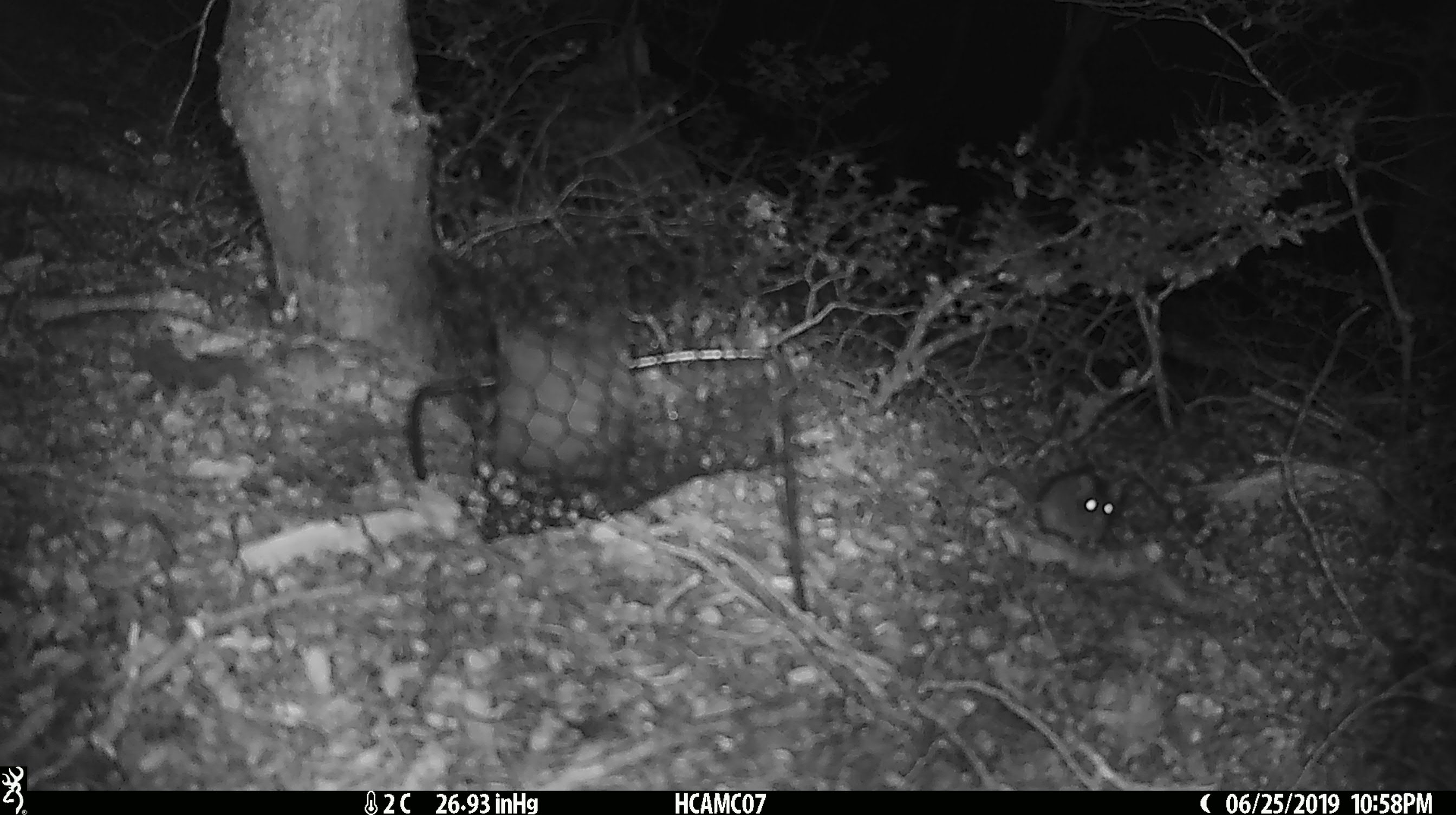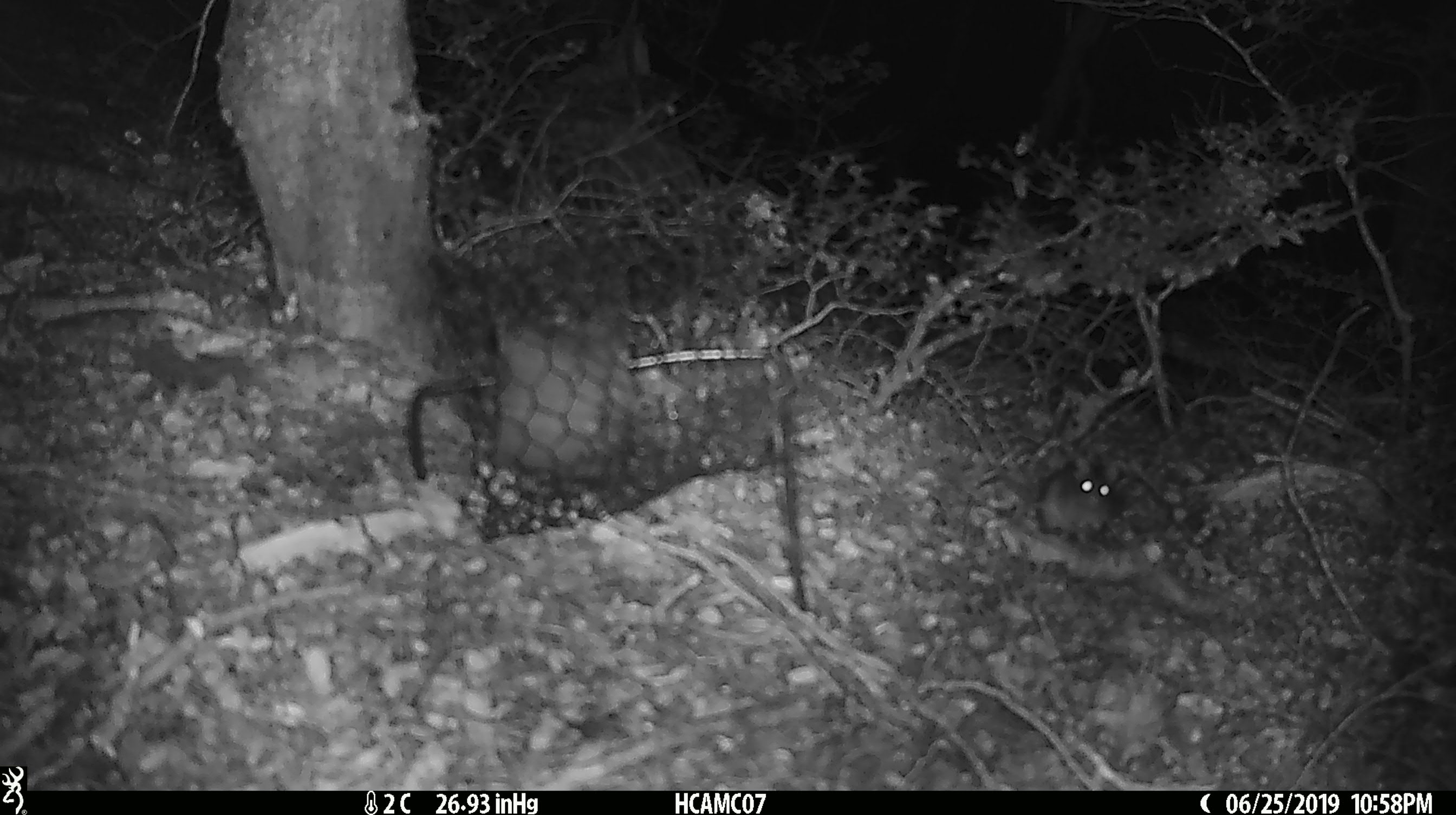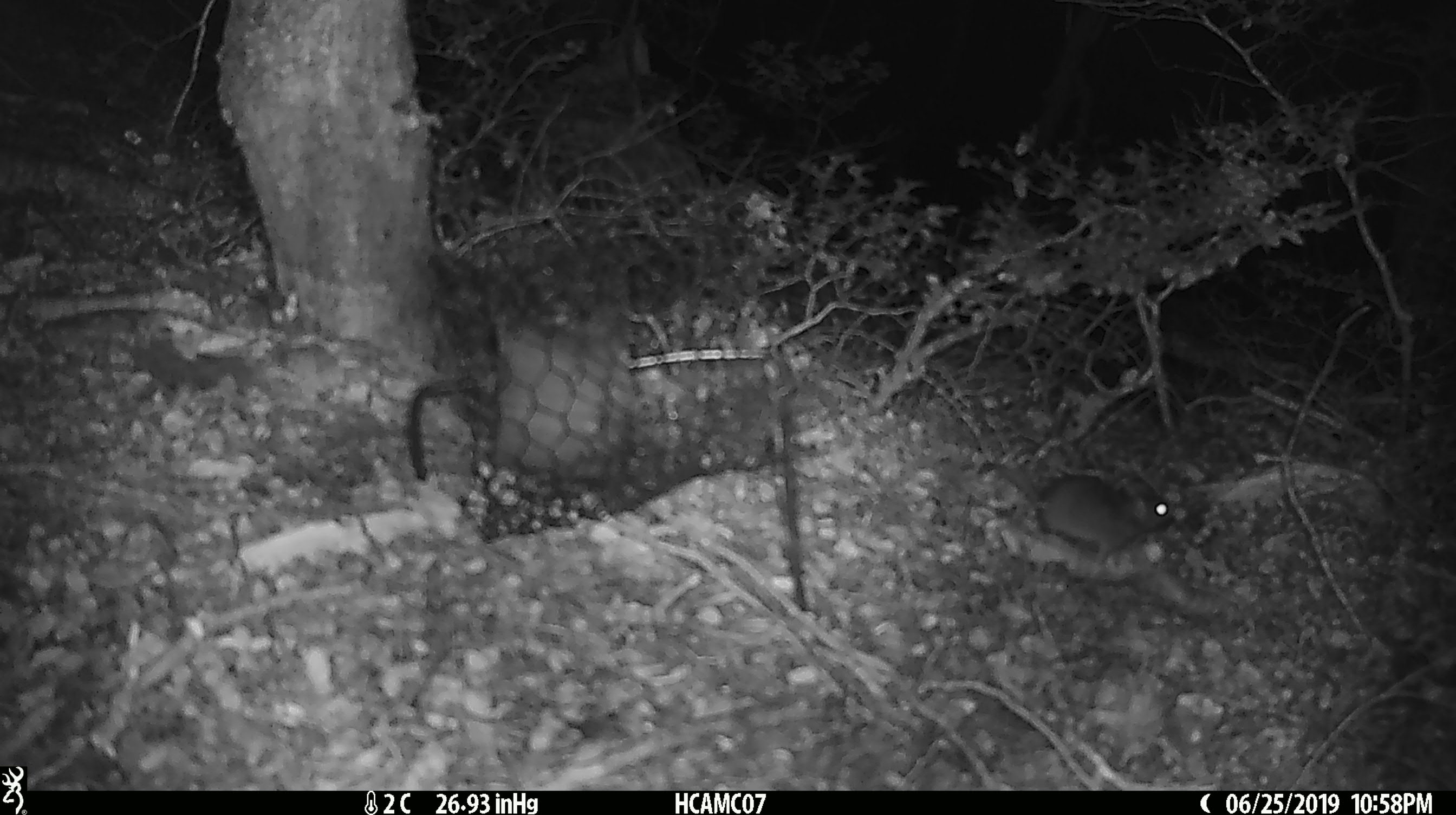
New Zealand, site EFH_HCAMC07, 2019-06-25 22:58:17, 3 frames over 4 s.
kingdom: Animalia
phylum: Chordata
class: Mammalia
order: Rodentia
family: Muridae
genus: Mus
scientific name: Mus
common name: mouse